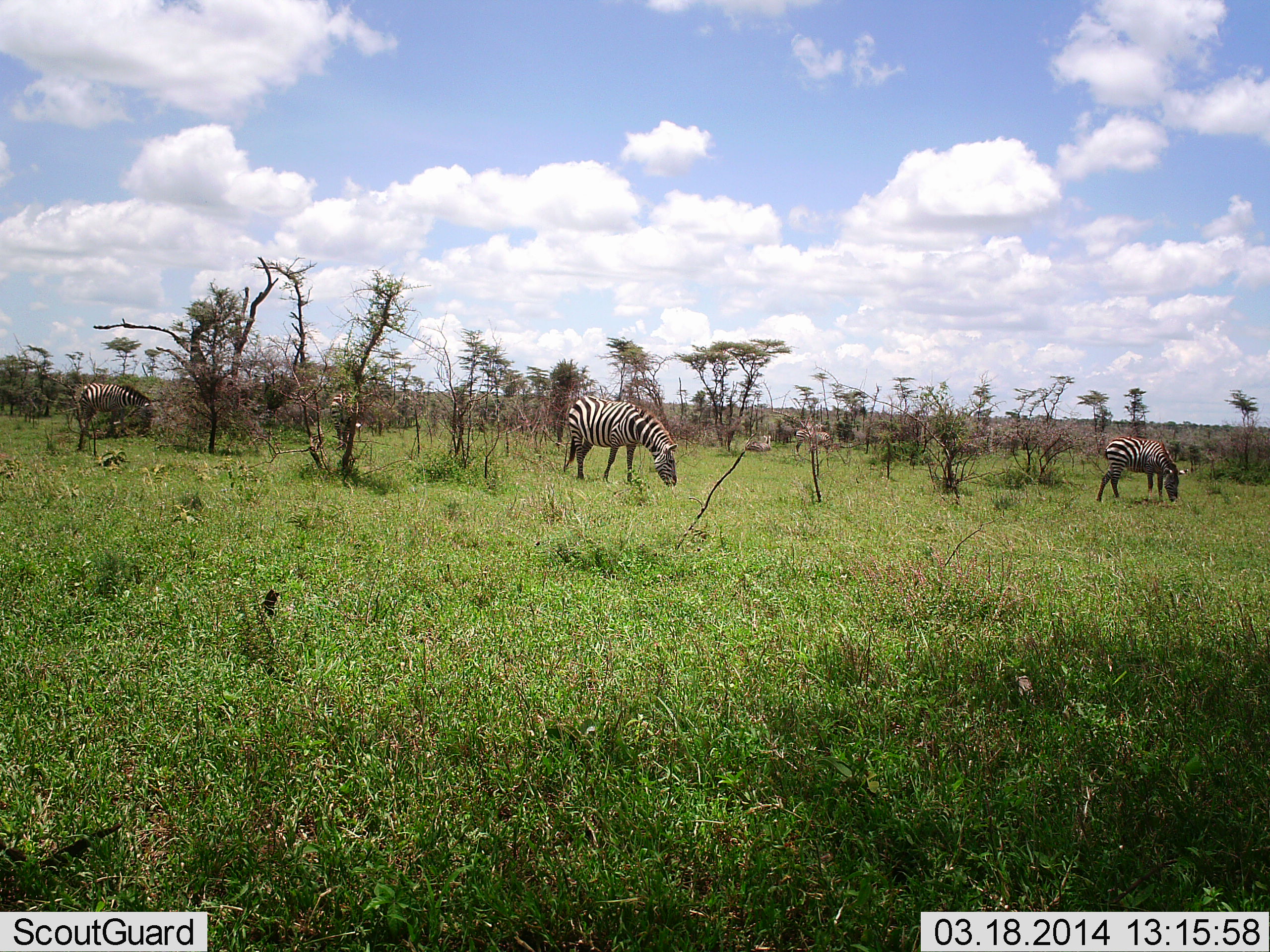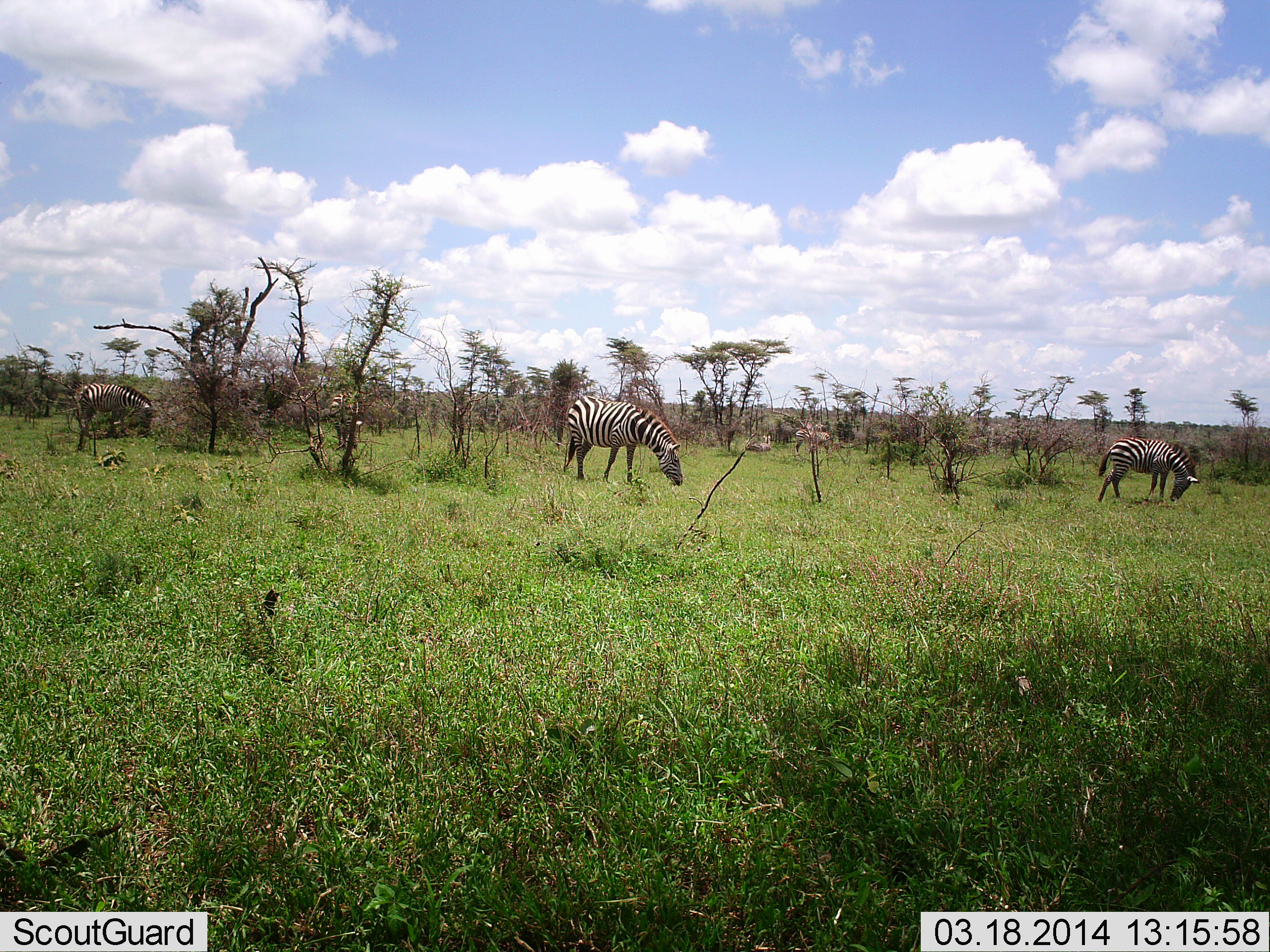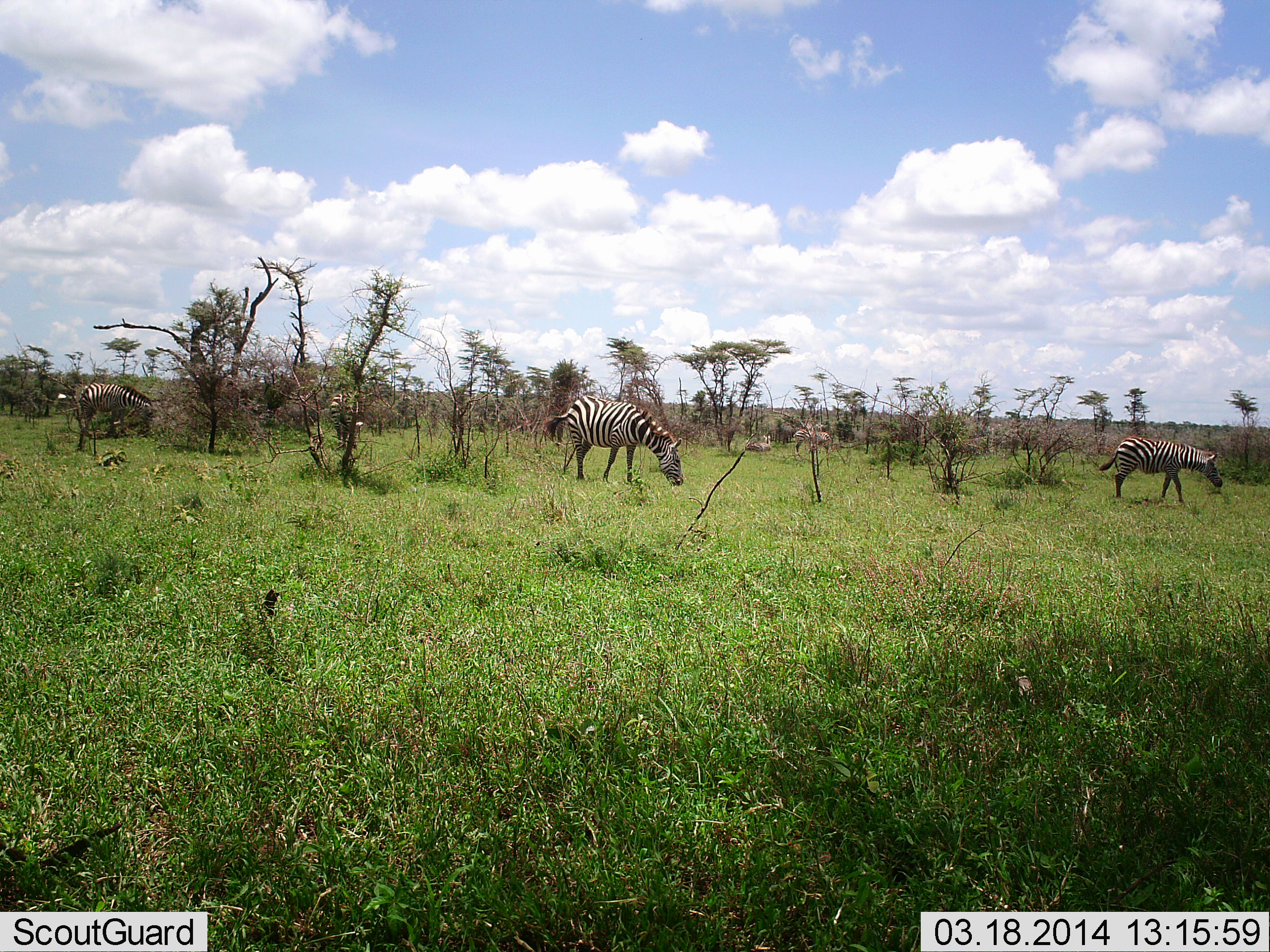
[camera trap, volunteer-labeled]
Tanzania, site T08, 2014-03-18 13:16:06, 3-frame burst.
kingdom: Animalia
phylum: Chordata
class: Mammalia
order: Perissodactyla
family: Equidae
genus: Equus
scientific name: Equus quagga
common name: plains zebra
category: zebra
Zebra (plains zebra) (Equus quagga), count 4. Behavior (volunteer vote fractions): standing 10%, resting 10%, moving 10%, interacting 0%. Young present (vote fraction): 0%. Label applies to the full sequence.